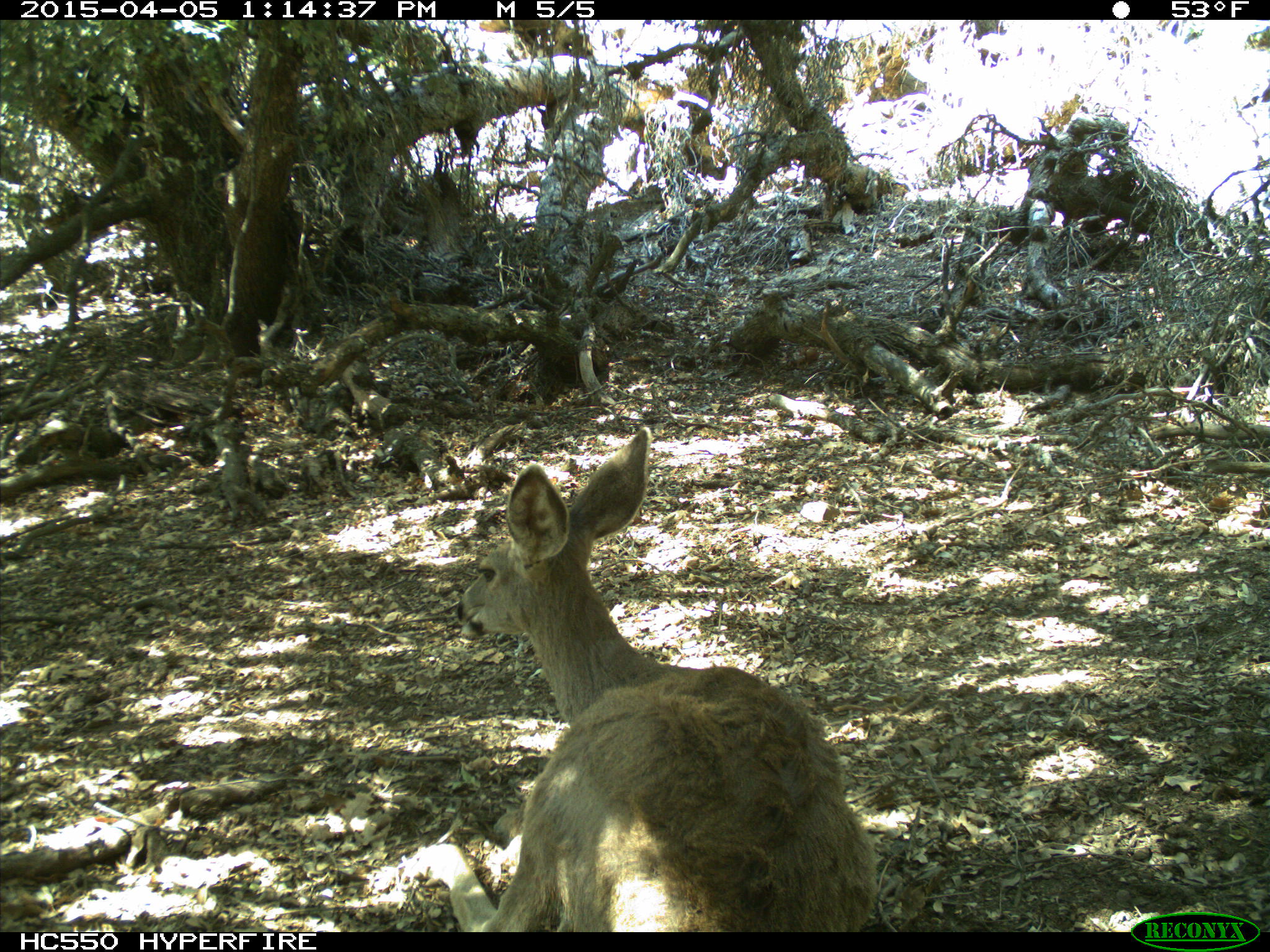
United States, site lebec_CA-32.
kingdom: Animalia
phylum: Chordata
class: Mammalia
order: Artiodactyla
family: Cervidae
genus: Odocoileus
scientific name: Odocoileus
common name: deer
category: unidentified deer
Unidentified deer (deer) (Odocoileus).